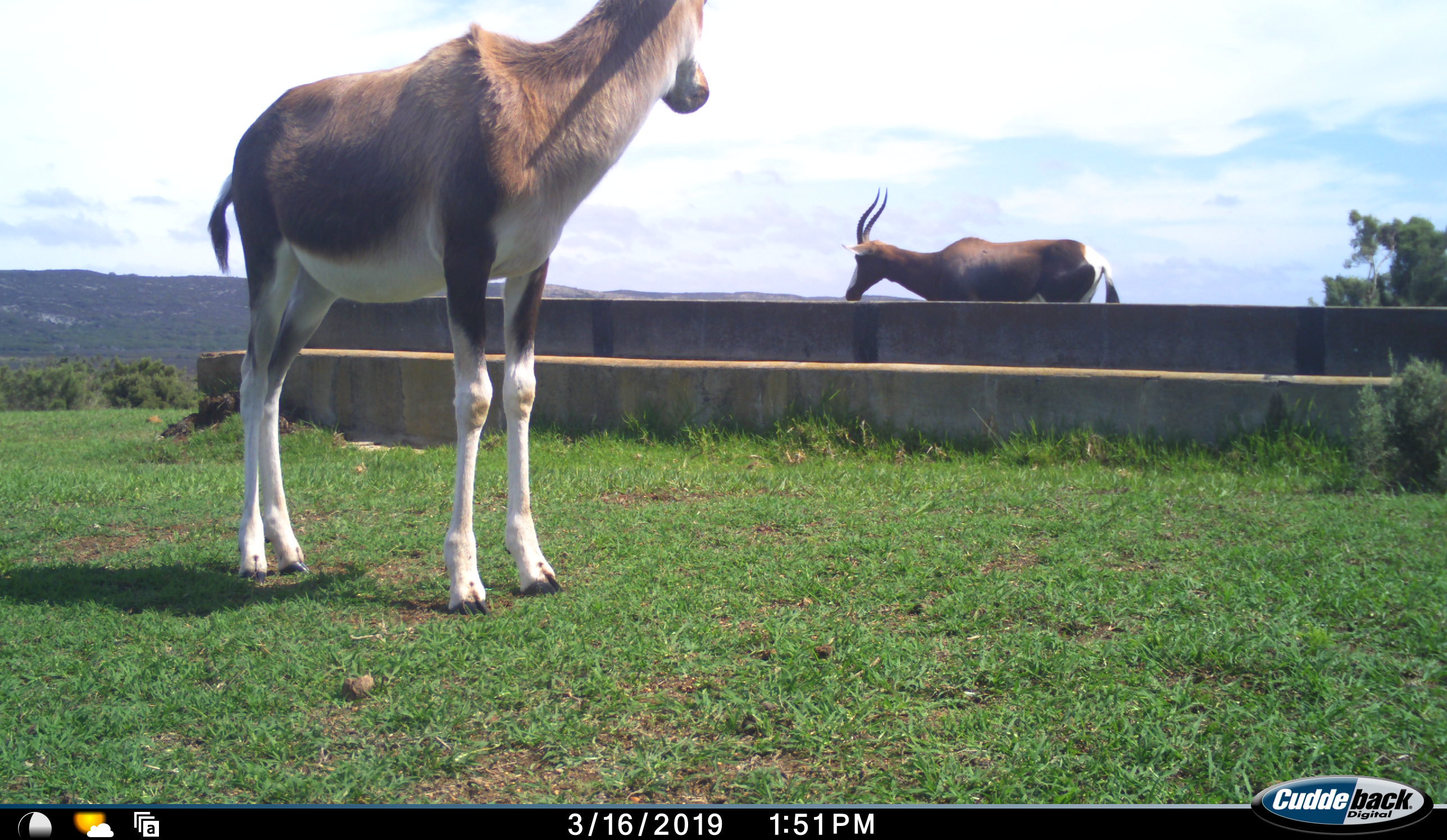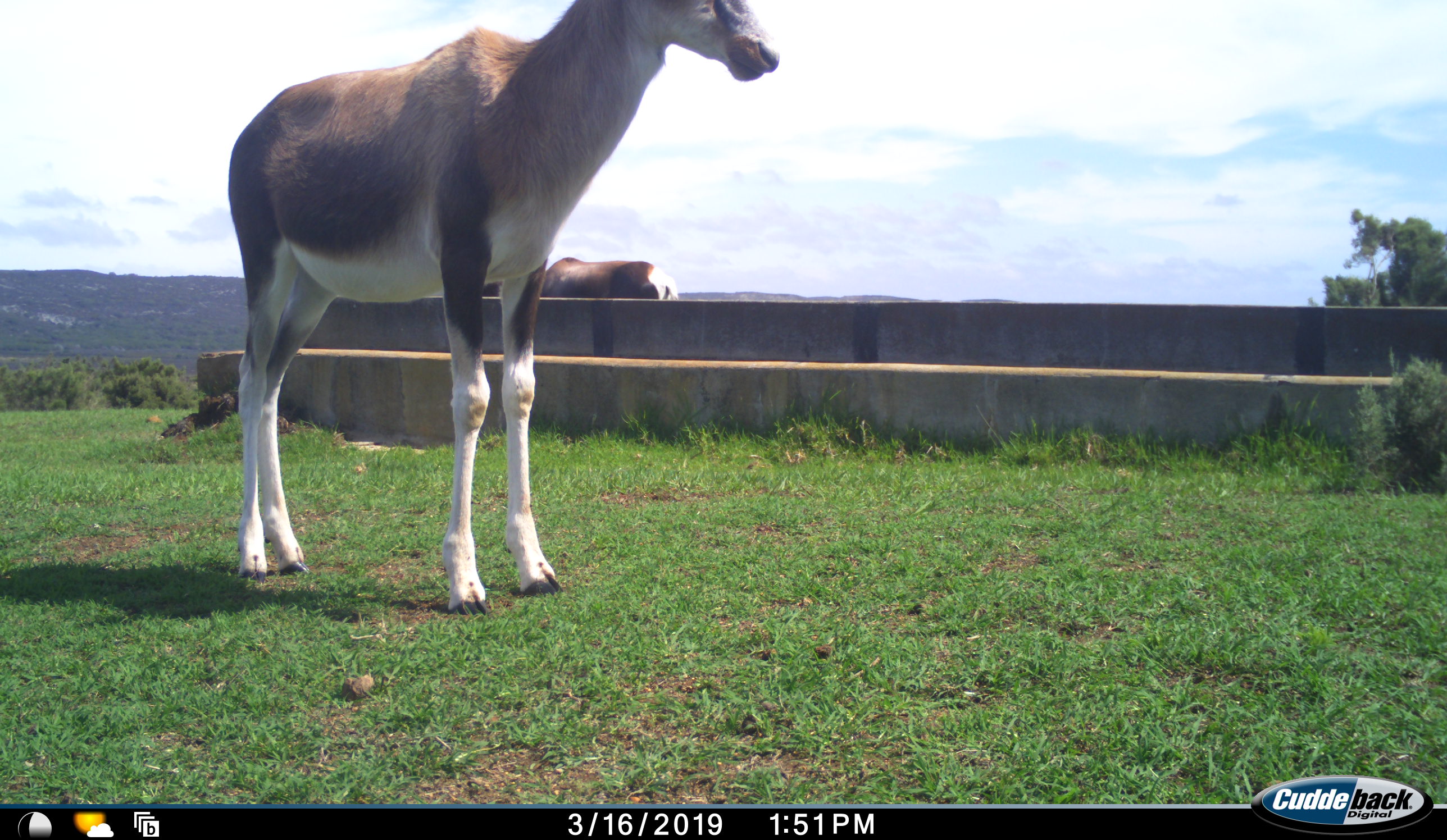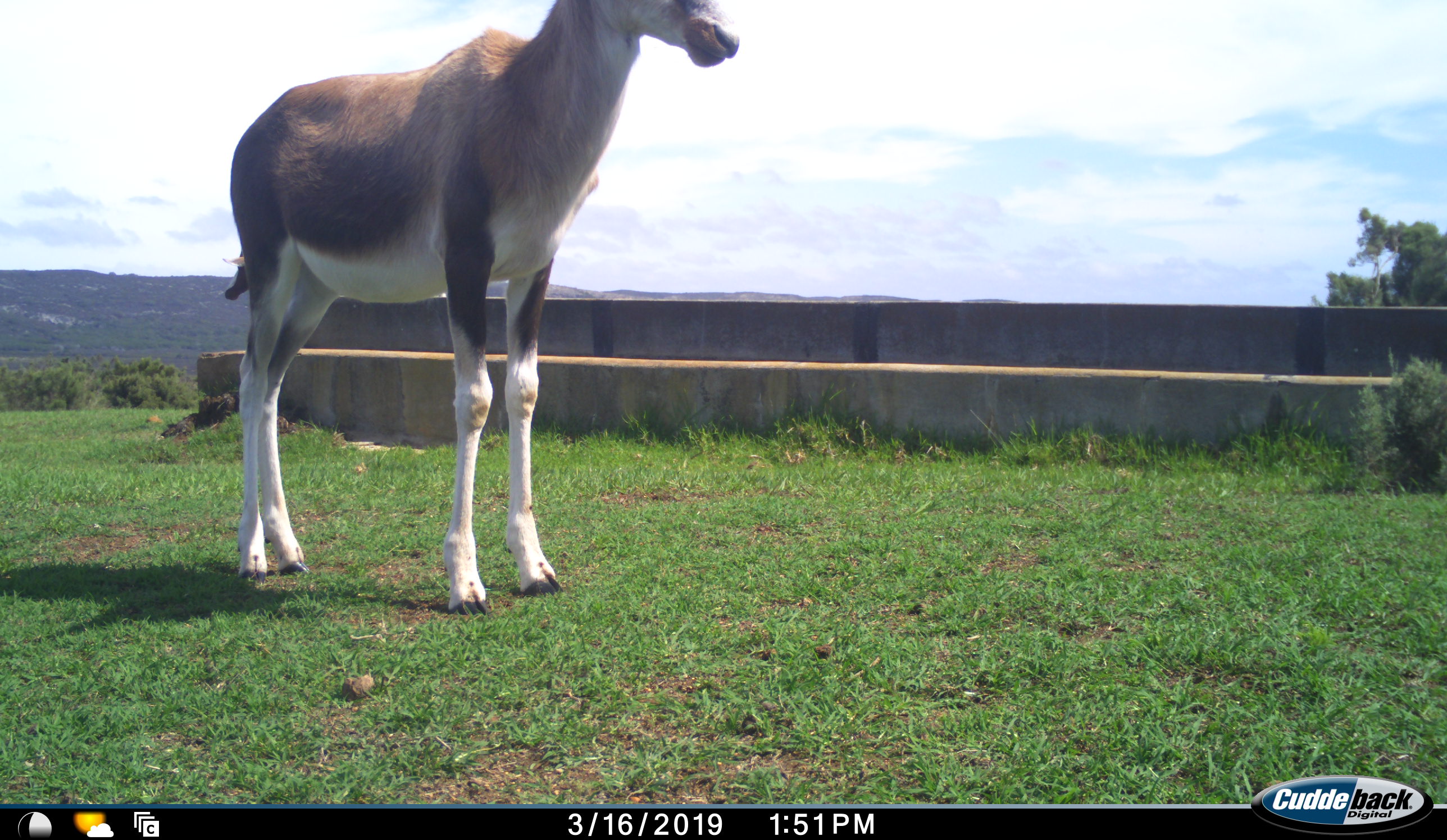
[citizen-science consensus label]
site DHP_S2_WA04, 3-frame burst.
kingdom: Animalia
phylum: Chordata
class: Mammalia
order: Artiodactyla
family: Bovidae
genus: Damaliscus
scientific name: Damaliscus pygargus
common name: bontebok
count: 2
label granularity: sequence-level